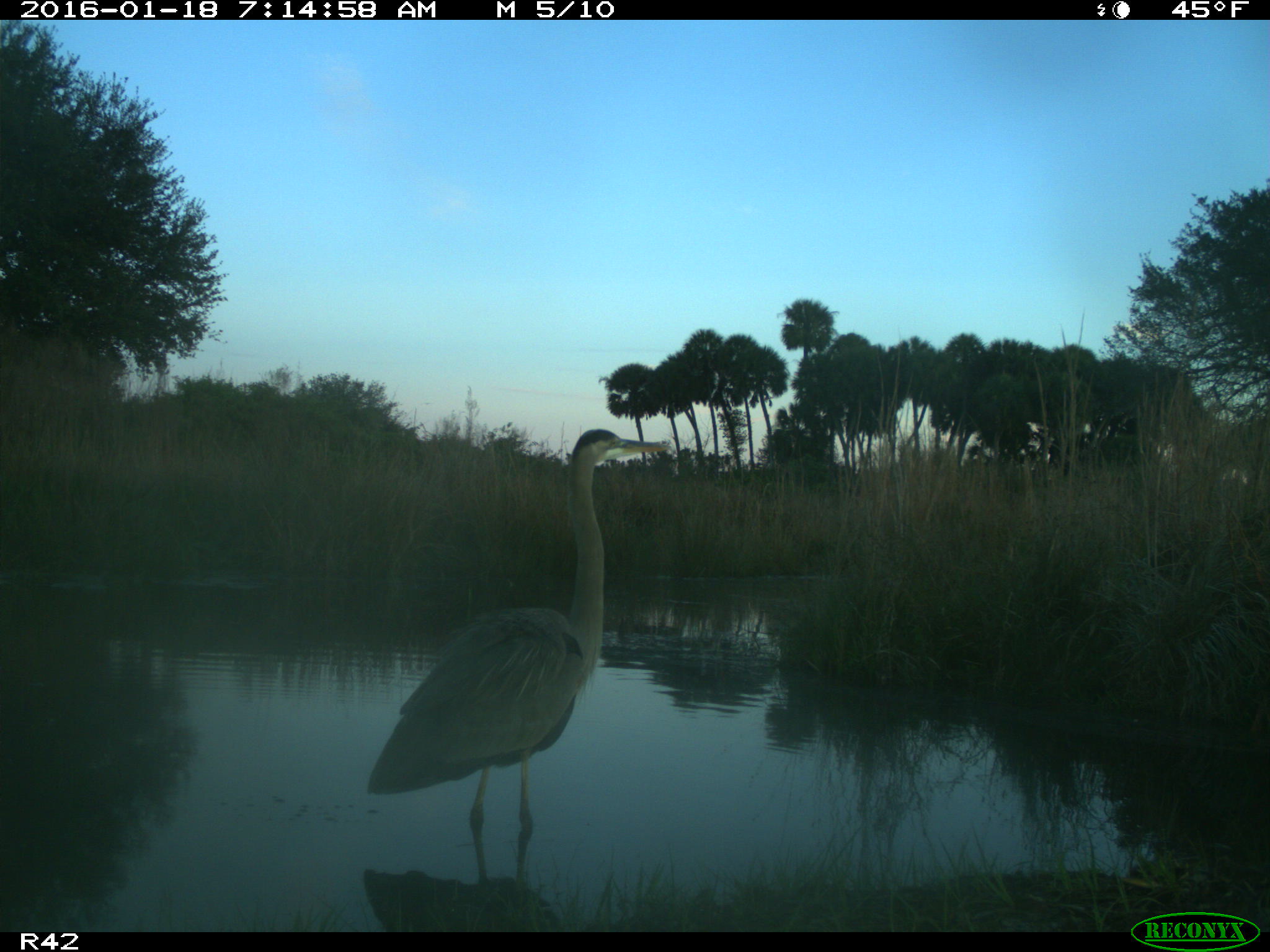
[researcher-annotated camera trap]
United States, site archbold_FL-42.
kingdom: Animalia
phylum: Chordata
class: Aves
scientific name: Aves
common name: birds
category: unidentified bird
Unidentified bird (birds) (Aves).